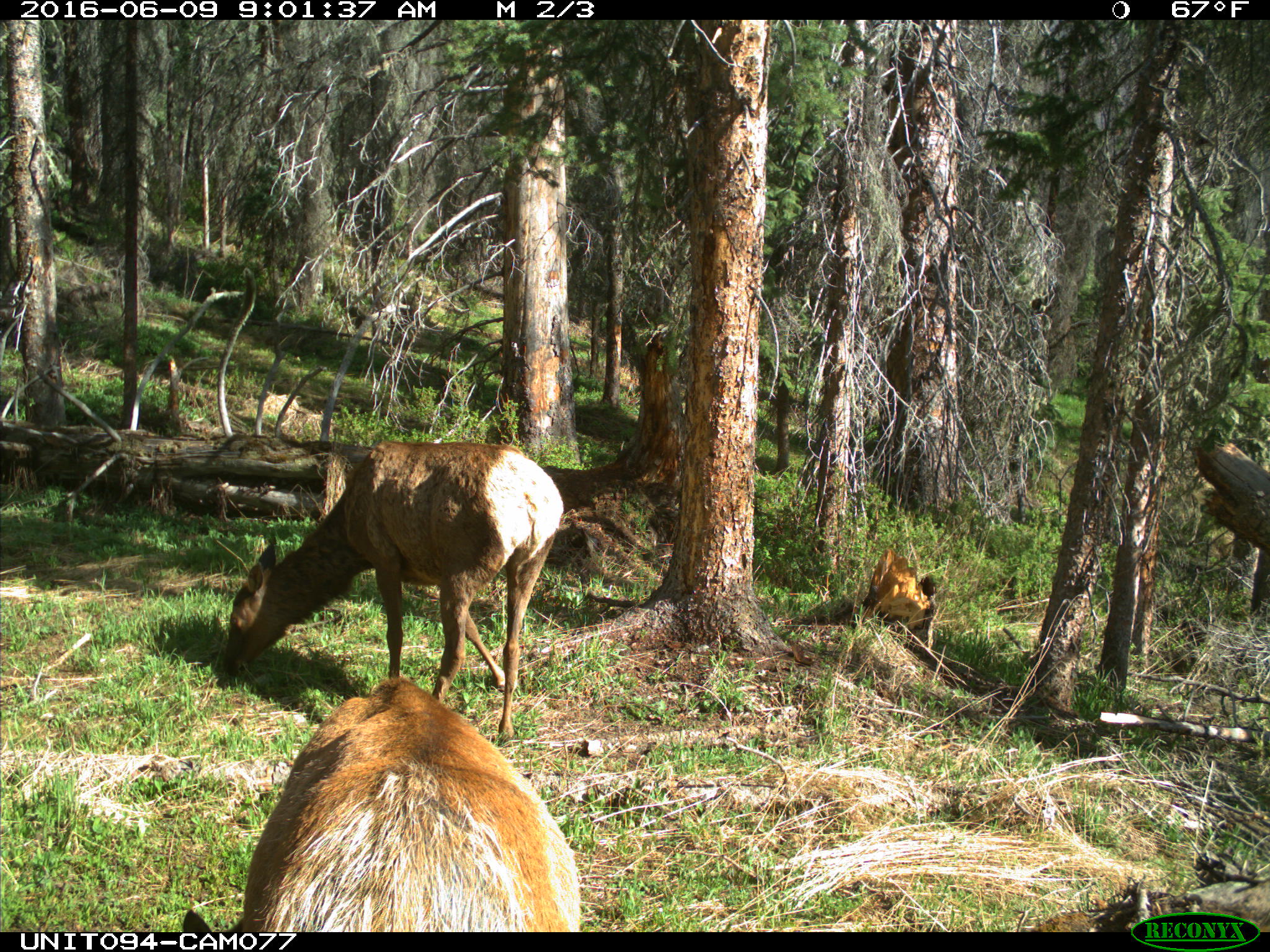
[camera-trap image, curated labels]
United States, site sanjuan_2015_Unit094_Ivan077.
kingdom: Animalia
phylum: Chordata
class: Mammalia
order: Artiodactyla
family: Cervidae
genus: Cervus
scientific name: Cervus elaphus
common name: red deer